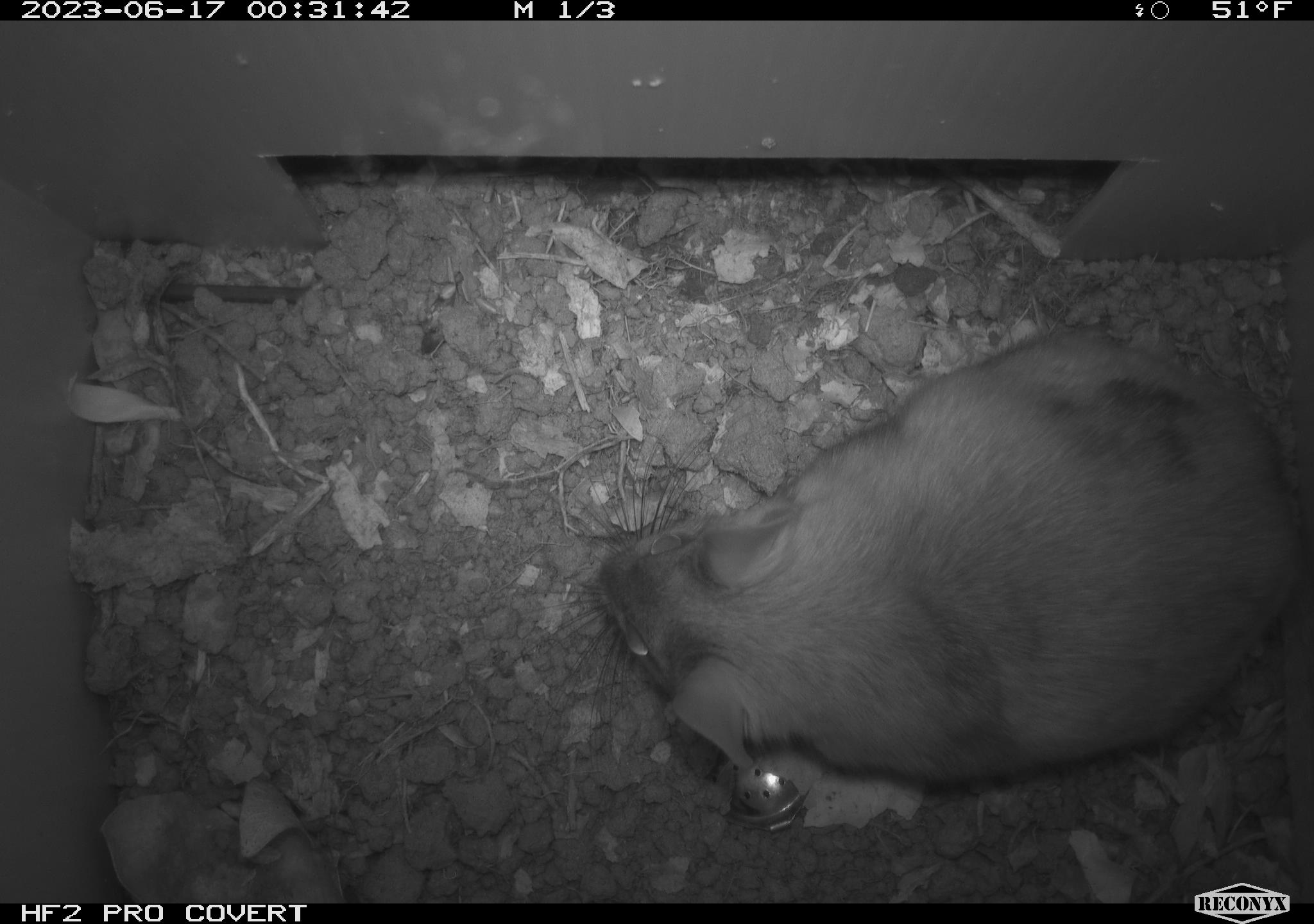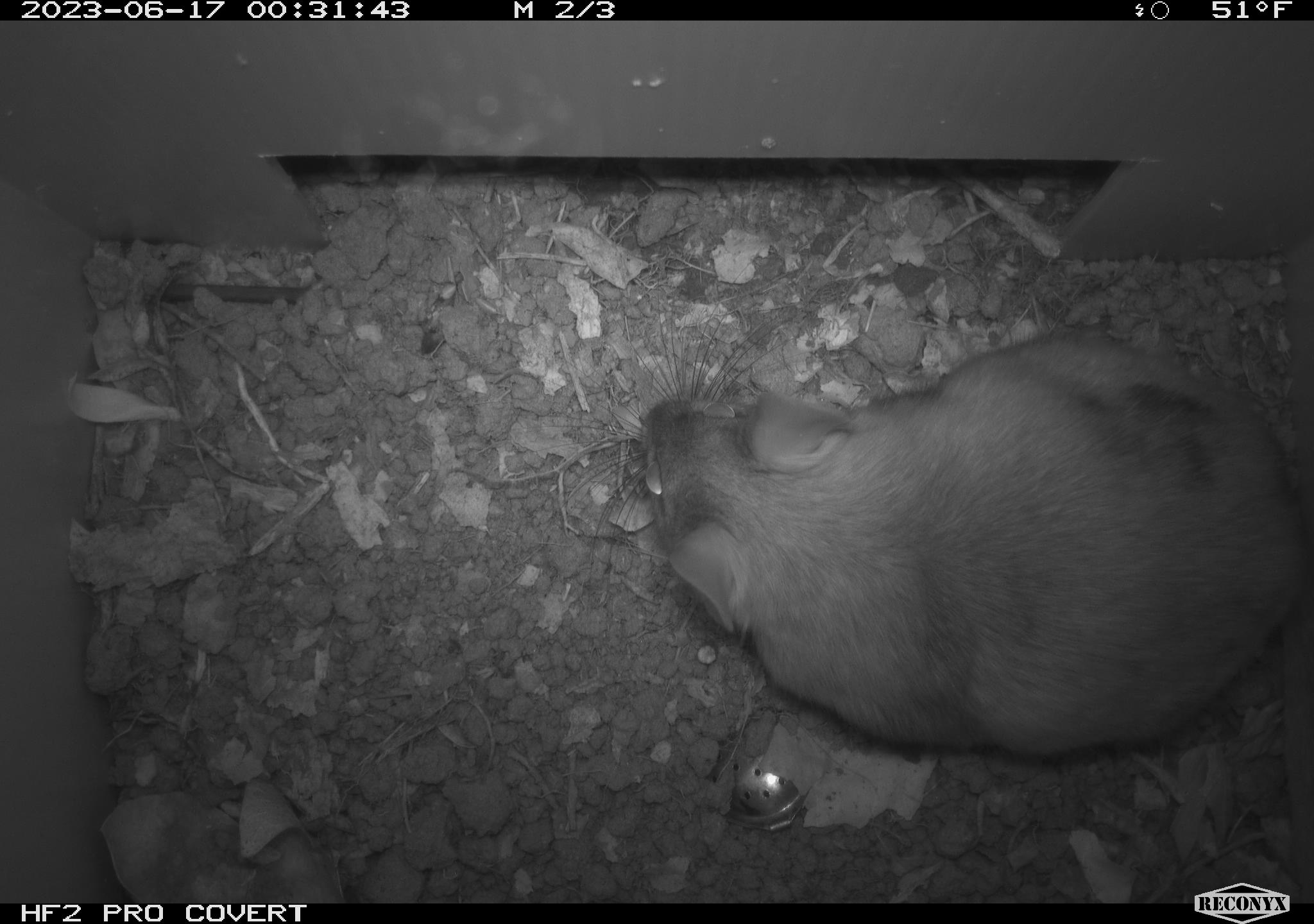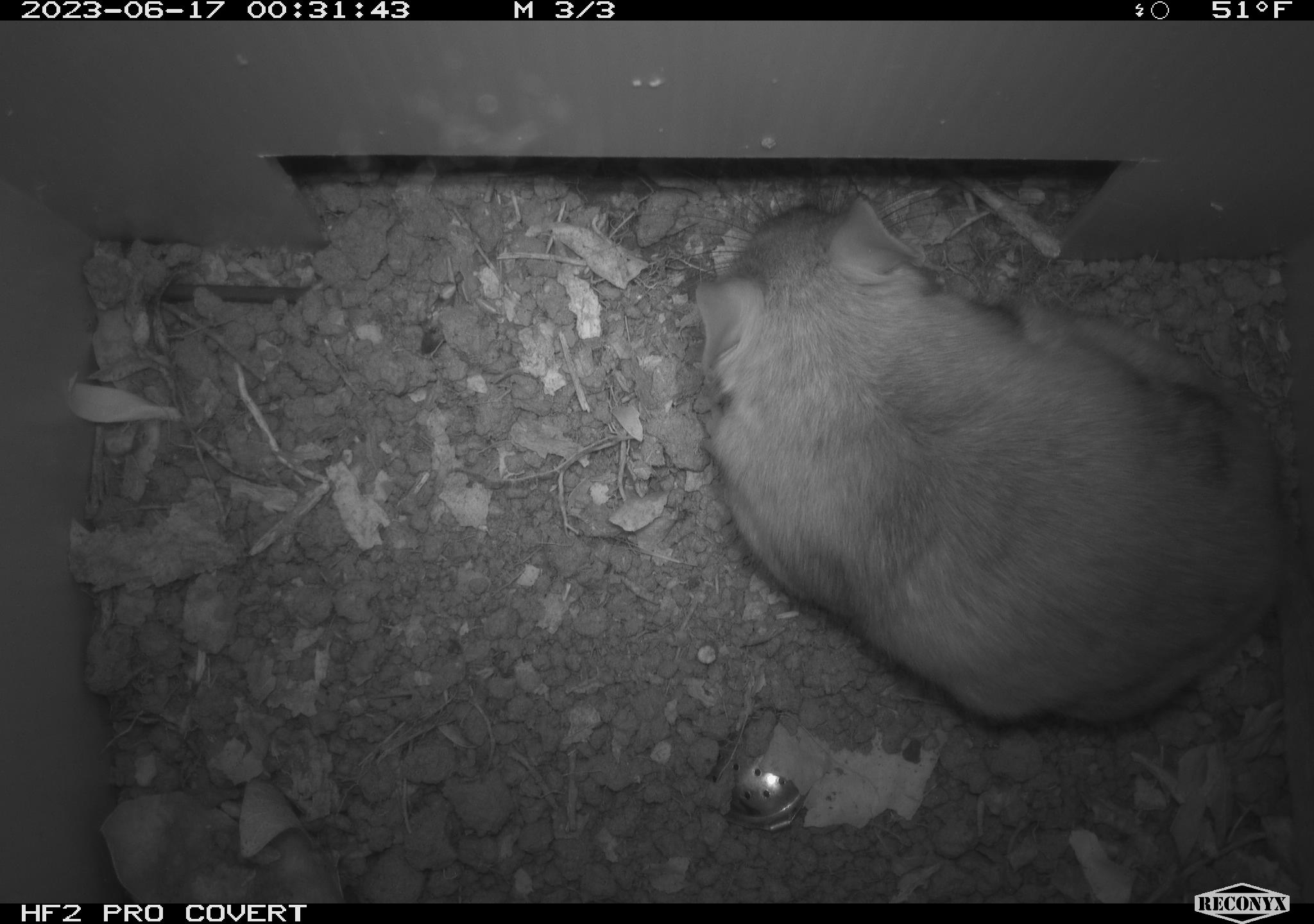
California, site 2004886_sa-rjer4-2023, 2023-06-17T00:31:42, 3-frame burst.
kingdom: Animalia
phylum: Chordata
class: Mammalia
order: Rodentia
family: Cricetidae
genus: Neotoma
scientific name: Neotoma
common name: pack rat or woodrat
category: neotoma species